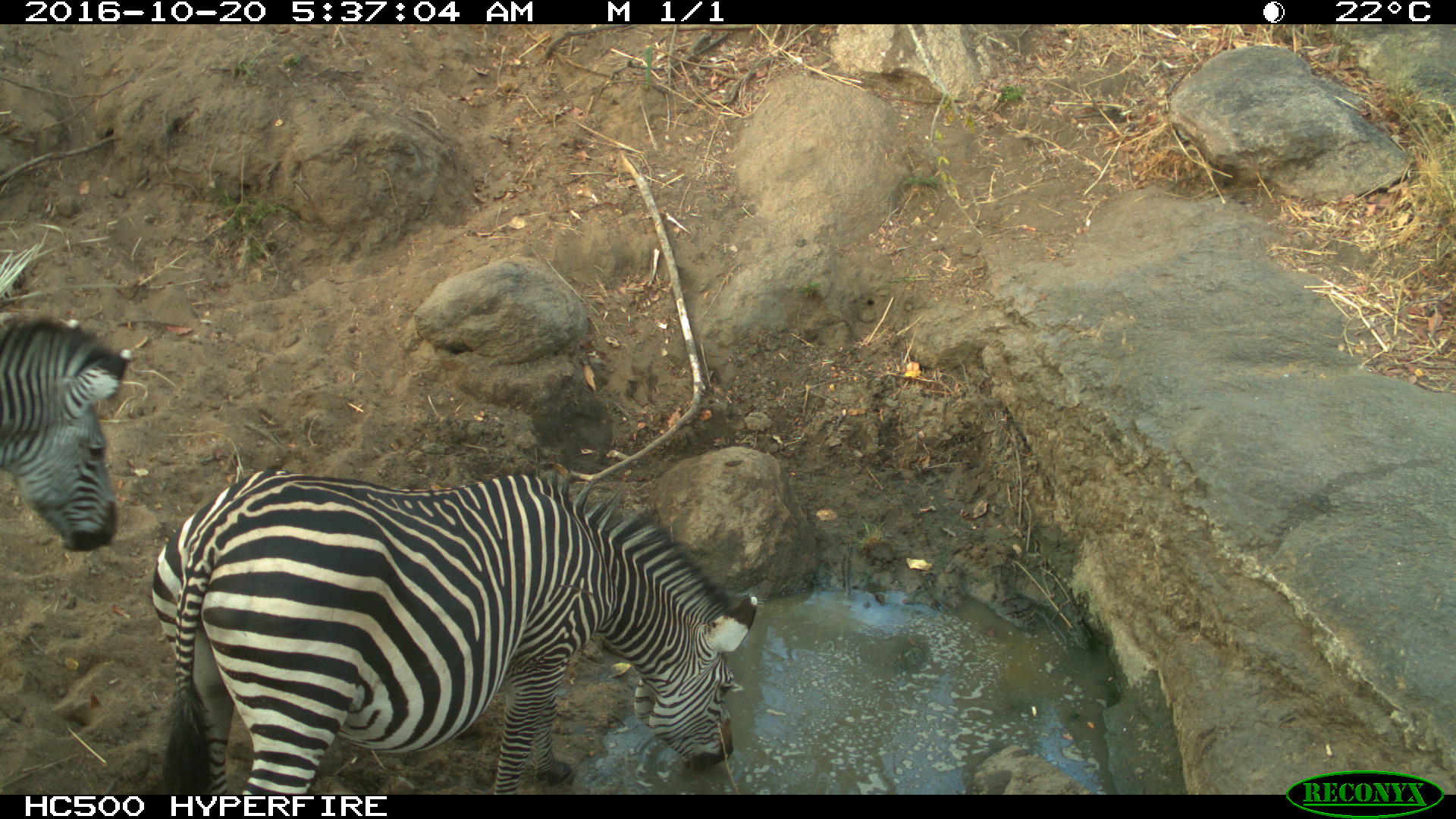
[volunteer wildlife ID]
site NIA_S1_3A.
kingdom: Animalia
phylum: Chordata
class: Mammalia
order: Perissodactyla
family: Equidae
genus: Equus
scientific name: Equus quagga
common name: plains zebra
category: zebraplains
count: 2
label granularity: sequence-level